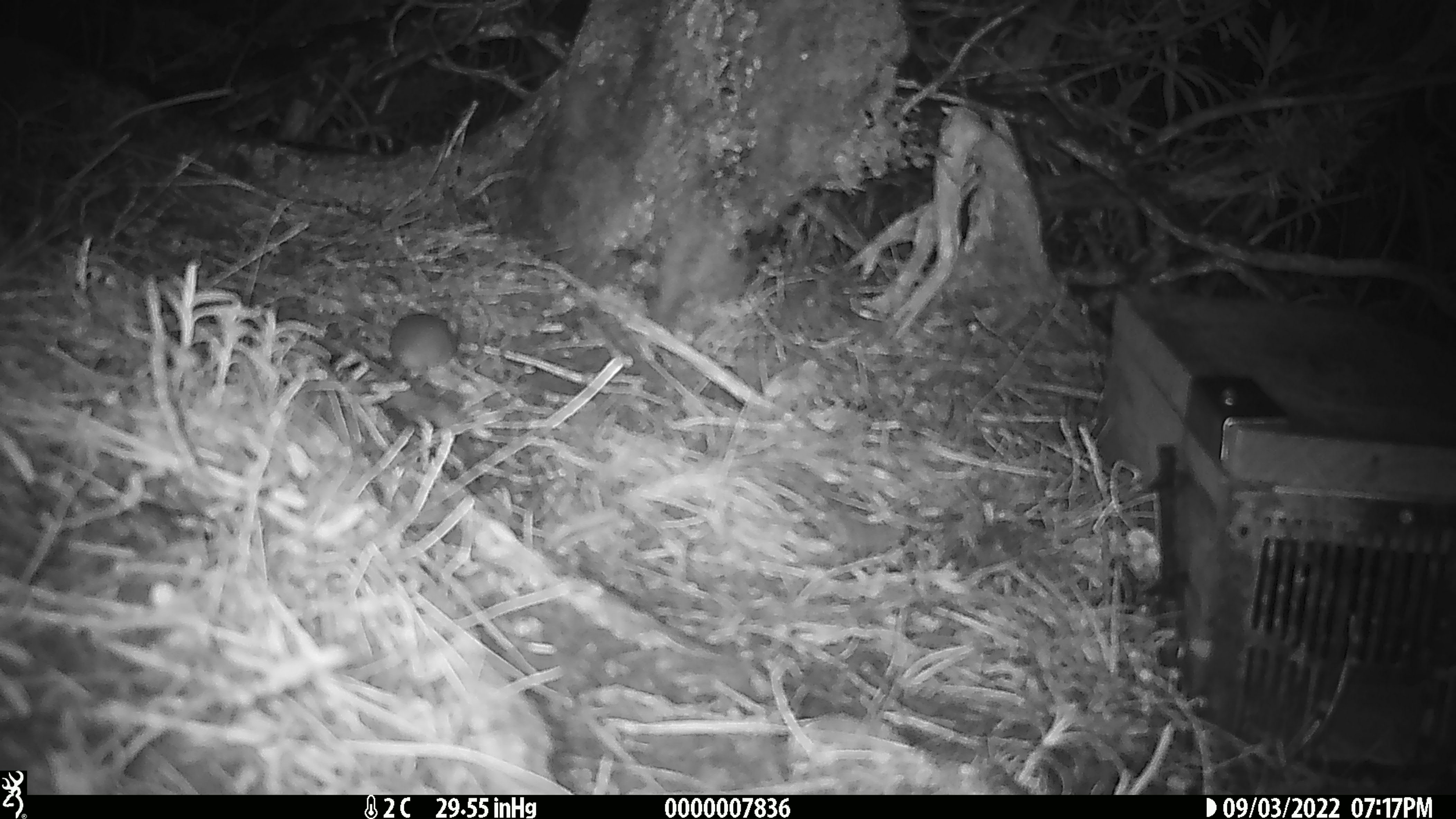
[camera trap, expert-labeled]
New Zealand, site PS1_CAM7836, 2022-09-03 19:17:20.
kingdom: Animalia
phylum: Chordata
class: Mammalia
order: Rodentia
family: Muridae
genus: Mus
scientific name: Mus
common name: mouse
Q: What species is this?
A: Mouse (Mus).